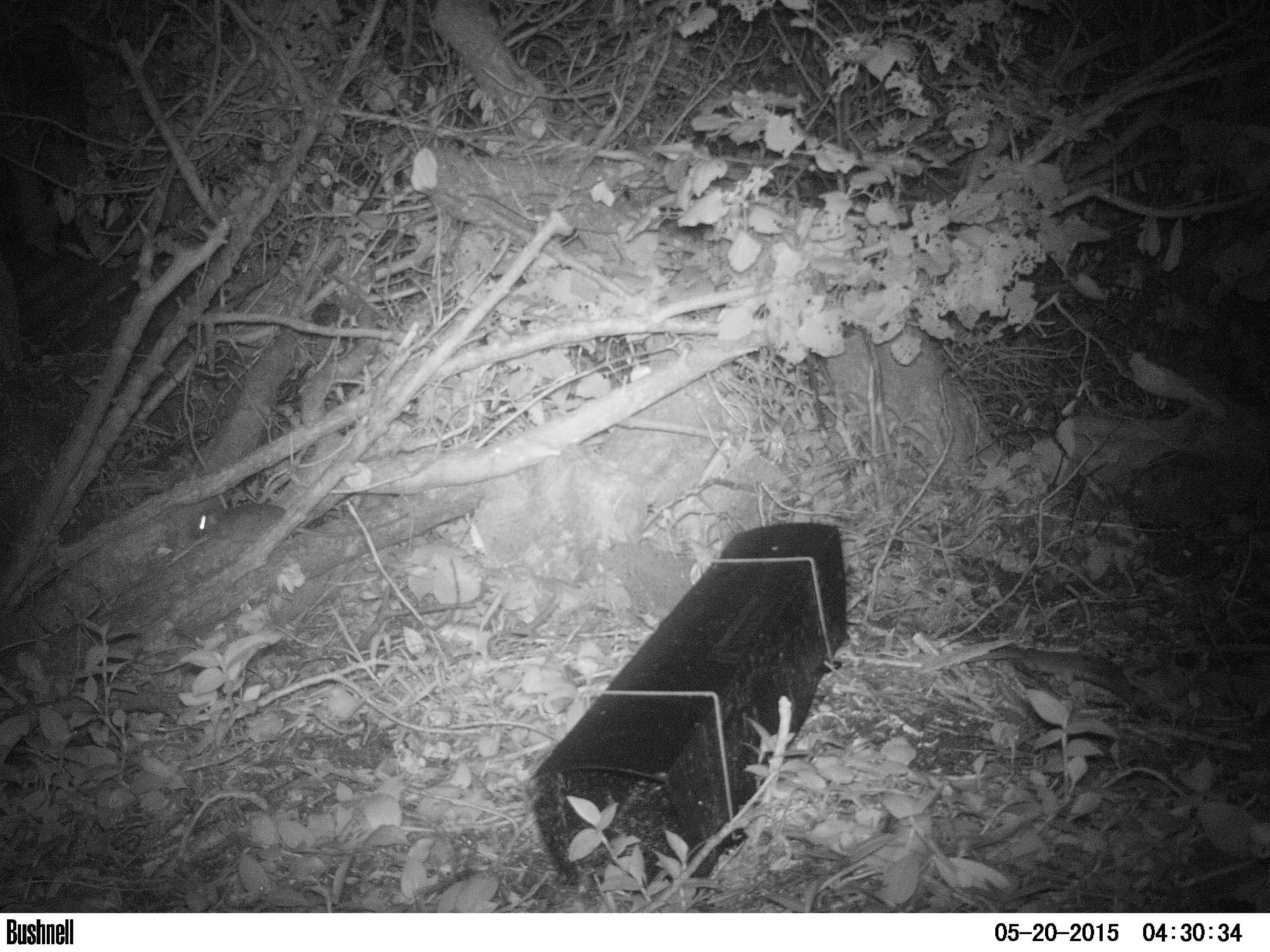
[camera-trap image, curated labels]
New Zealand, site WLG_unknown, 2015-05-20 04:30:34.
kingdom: Animalia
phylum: Chordata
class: Mammalia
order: Rodentia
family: Muridae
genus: Rattus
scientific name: Rattus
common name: rat